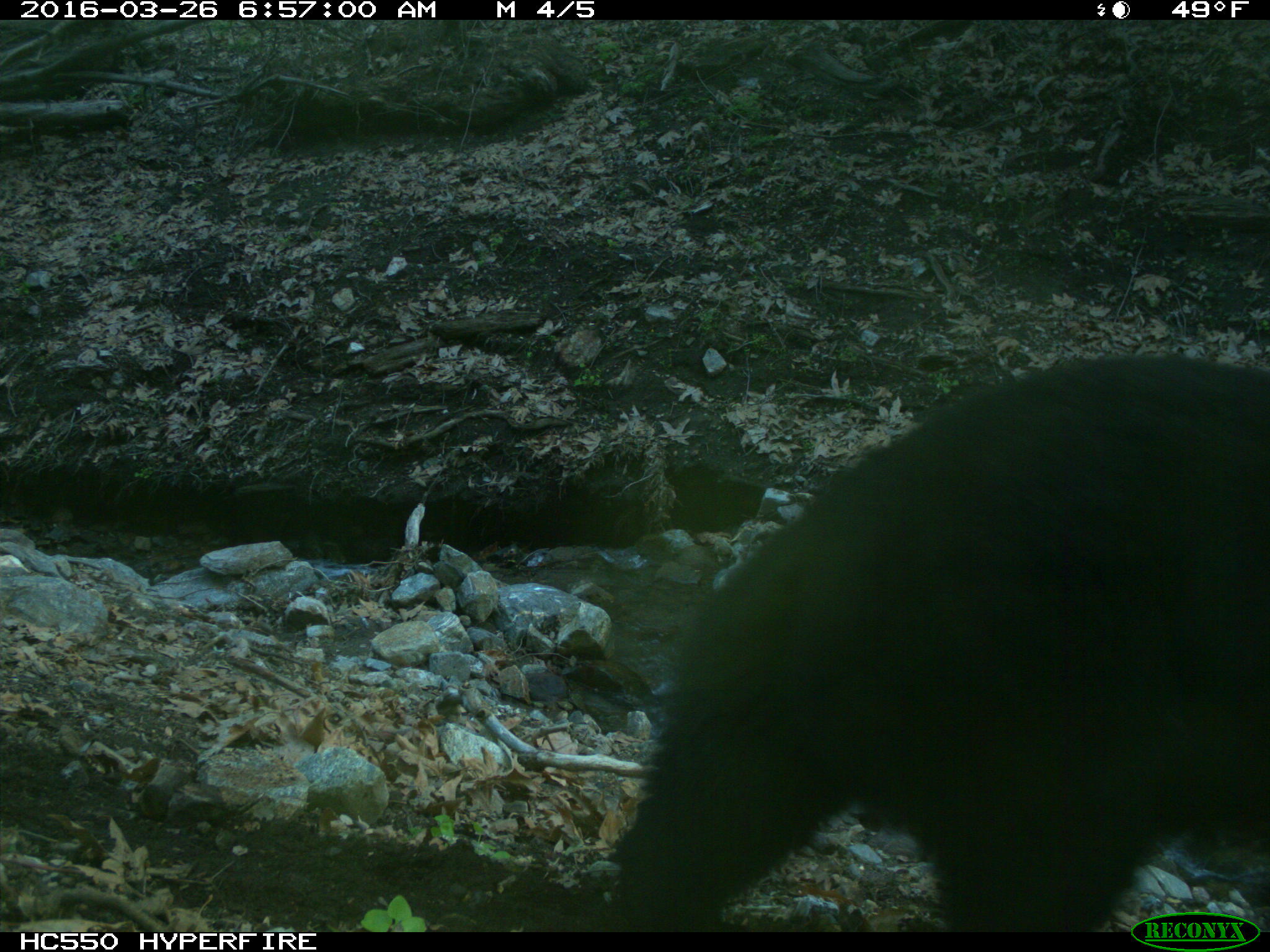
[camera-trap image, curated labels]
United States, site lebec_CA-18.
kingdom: Animalia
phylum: Chordata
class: Mammalia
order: Carnivora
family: Ursidae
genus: Ursus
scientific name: Ursus americanus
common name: american black bear